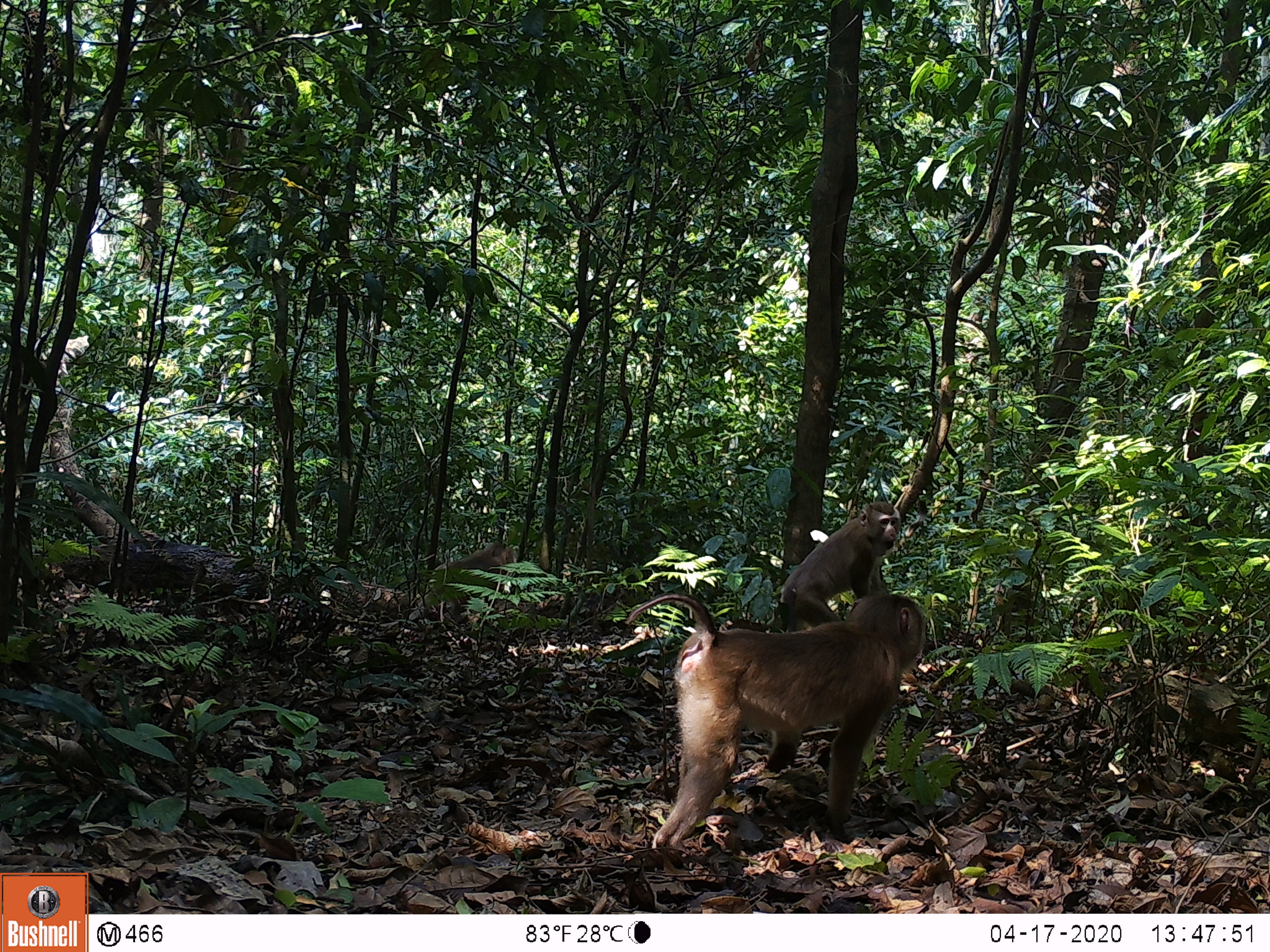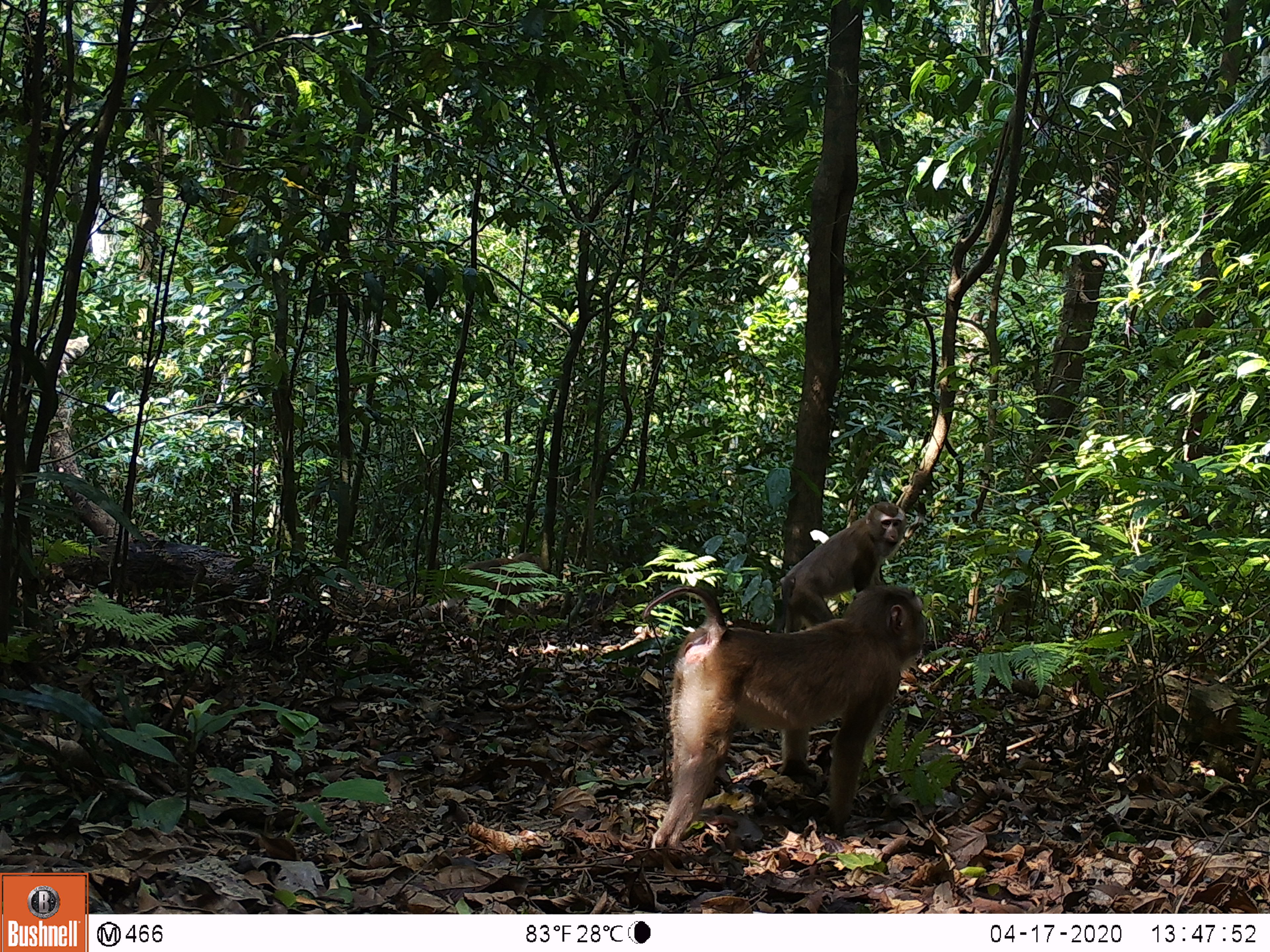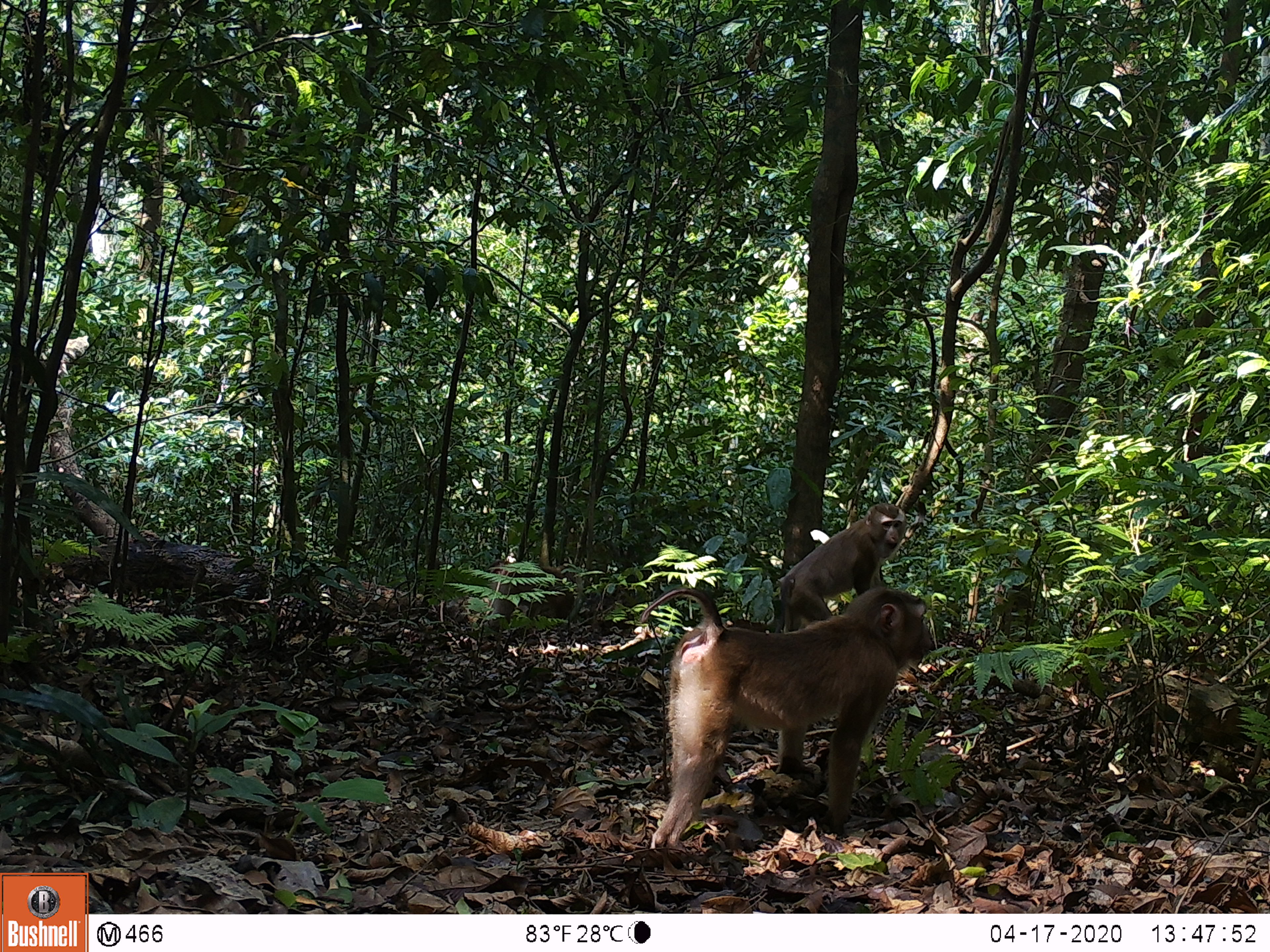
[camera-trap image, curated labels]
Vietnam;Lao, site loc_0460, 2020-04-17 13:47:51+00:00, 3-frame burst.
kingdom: Animalia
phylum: Chordata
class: Mammalia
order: Primates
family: Cercopithecidae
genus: Macaca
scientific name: Macaca nemestrina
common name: pig-tailed macaque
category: pig tailed macaque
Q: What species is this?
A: Pig tailed macaque (pig-tailed macaque) (Macaca nemestrina).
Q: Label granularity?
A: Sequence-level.